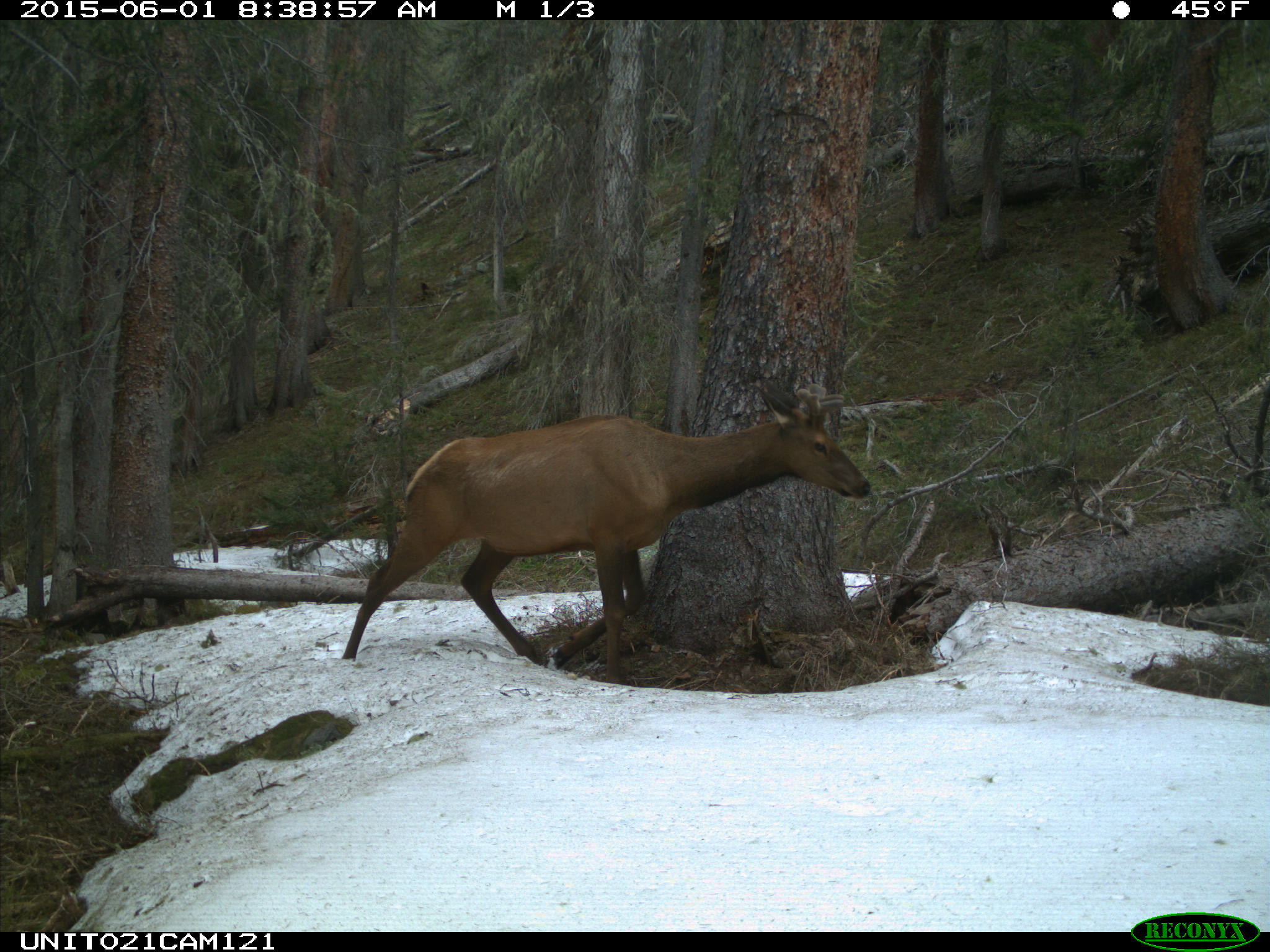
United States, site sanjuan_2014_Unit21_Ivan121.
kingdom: Animalia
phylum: Chordata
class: Mammalia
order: Artiodactyla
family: Cervidae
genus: Cervus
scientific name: Cervus elaphus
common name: red deer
Cervus elaphus (red deer).